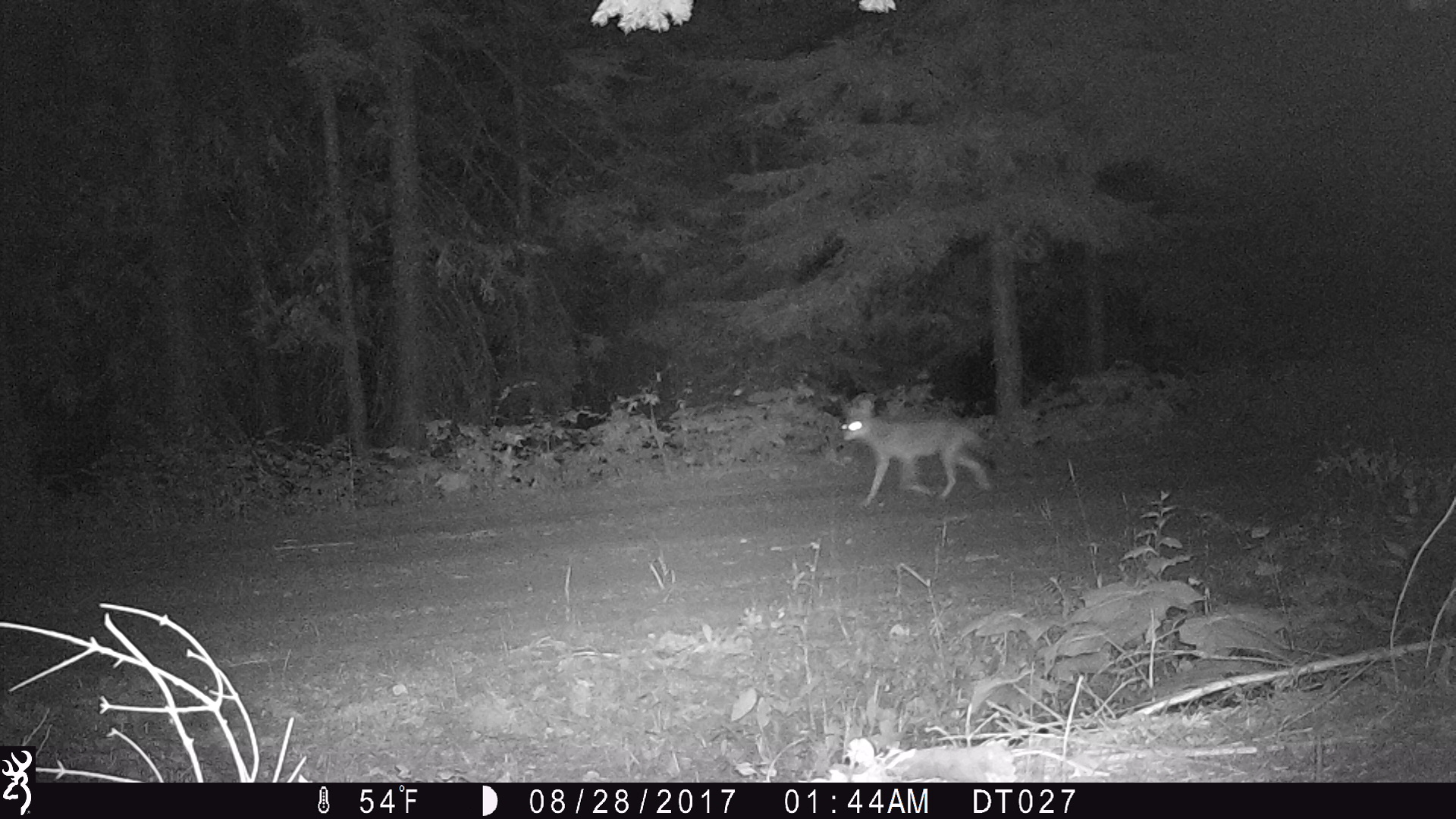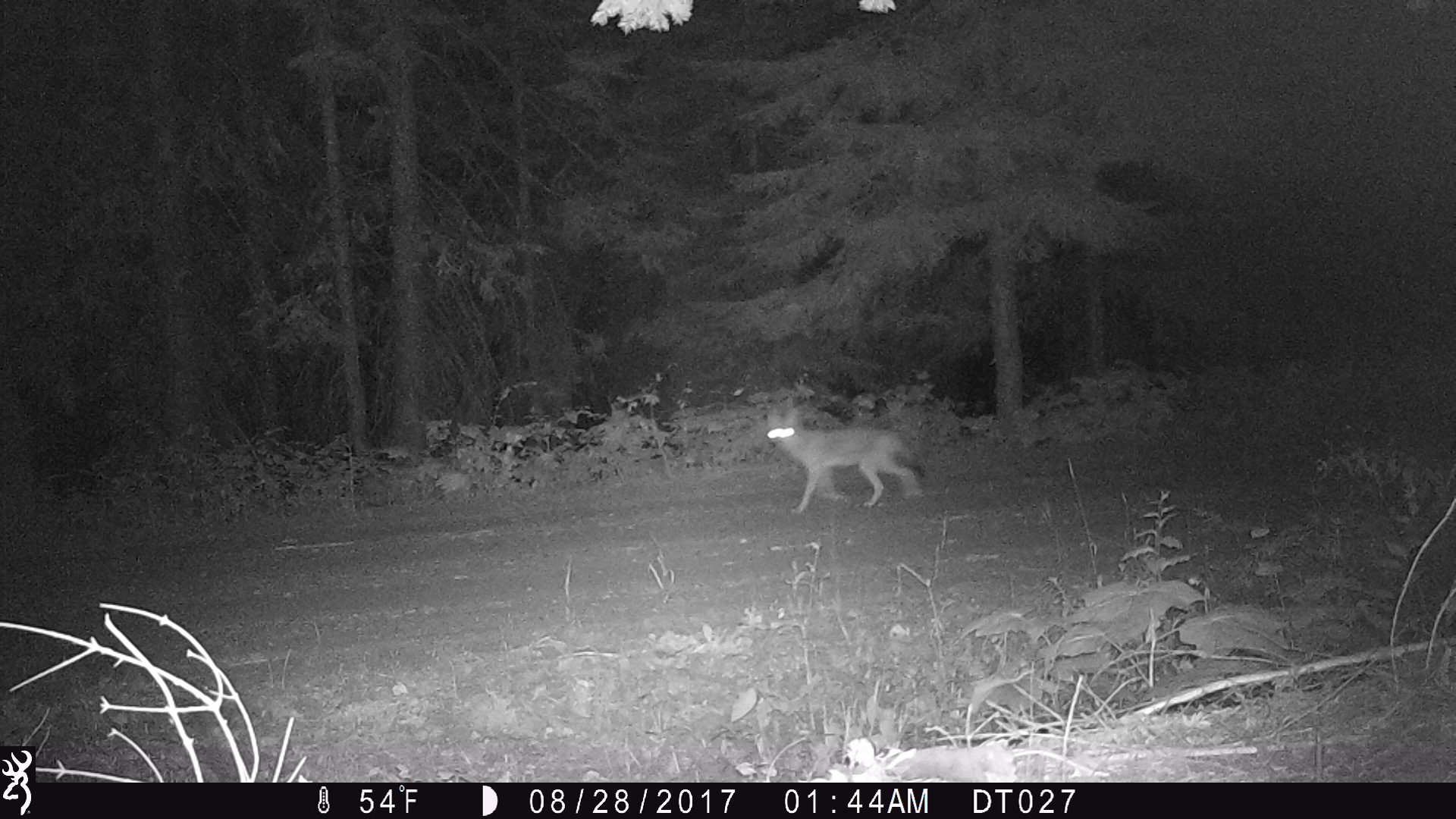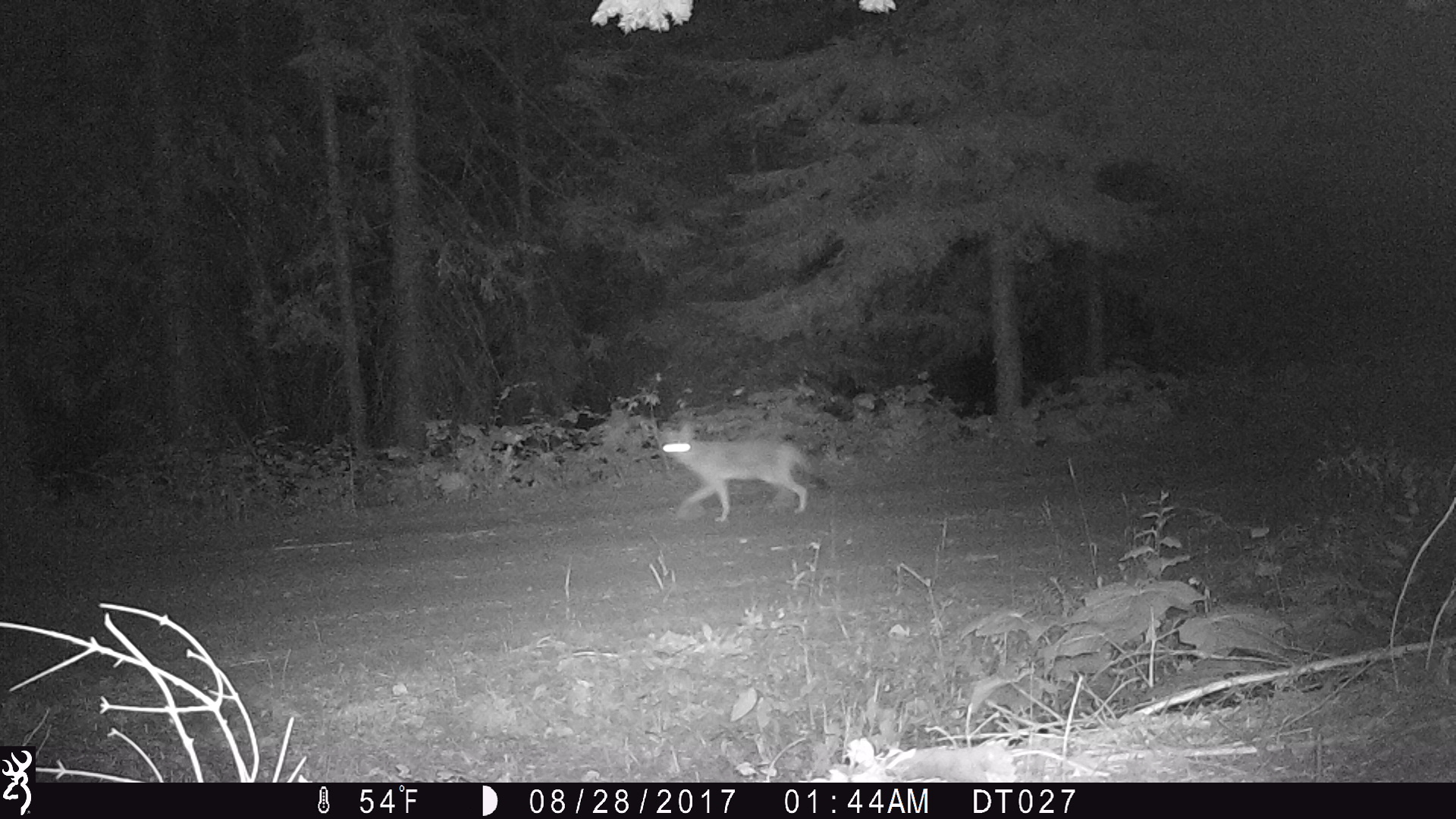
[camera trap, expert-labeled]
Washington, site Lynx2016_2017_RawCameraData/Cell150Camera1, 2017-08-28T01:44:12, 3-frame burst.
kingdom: Animalia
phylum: Chordata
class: Mammalia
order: Carnivora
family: Canidae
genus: Canis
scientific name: Canis latrans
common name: coyote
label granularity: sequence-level